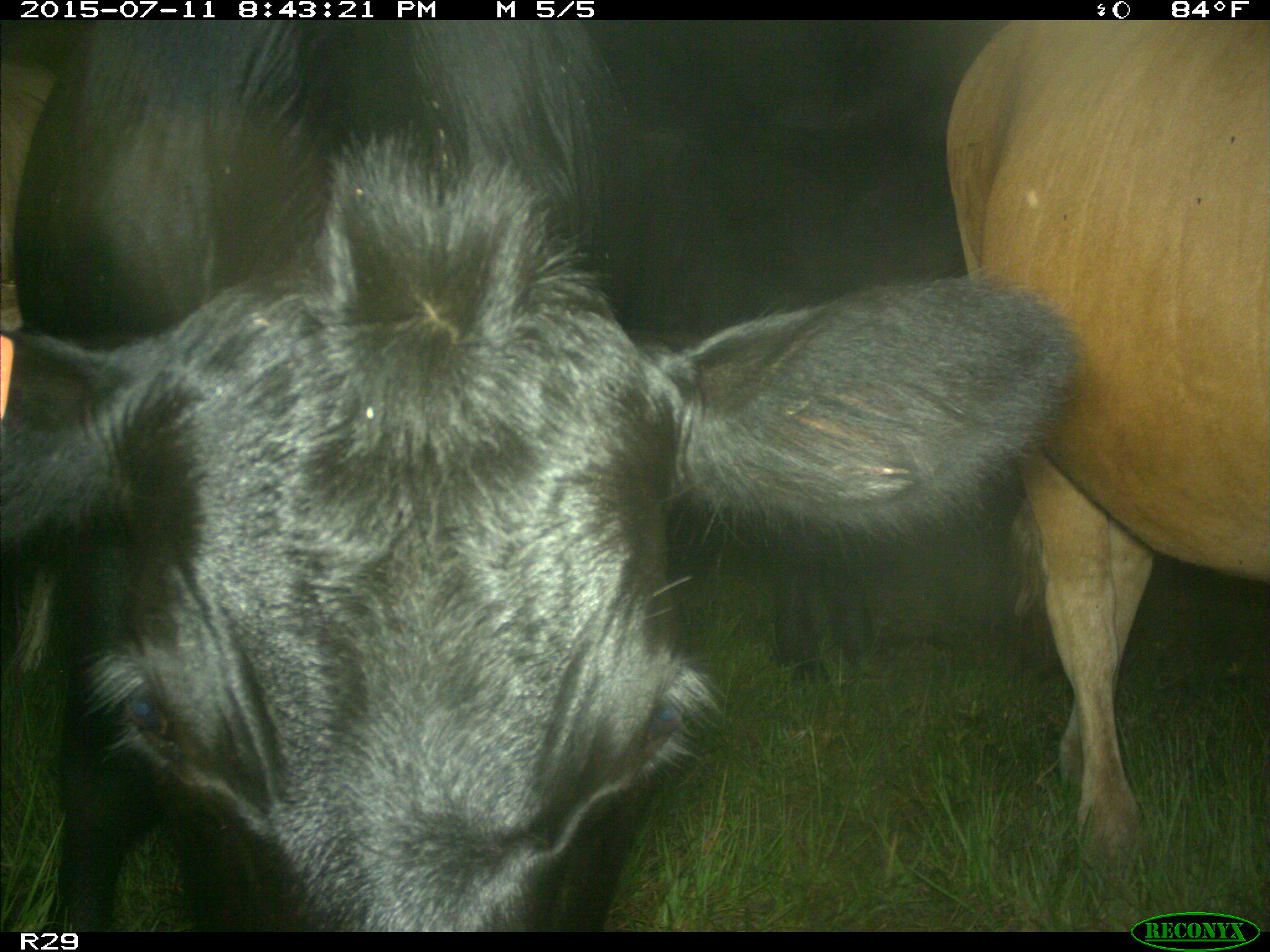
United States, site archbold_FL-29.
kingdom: Animalia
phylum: Chordata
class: Mammalia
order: Artiodactyla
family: Bovidae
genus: Bos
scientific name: Bos taurus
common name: domestic cow